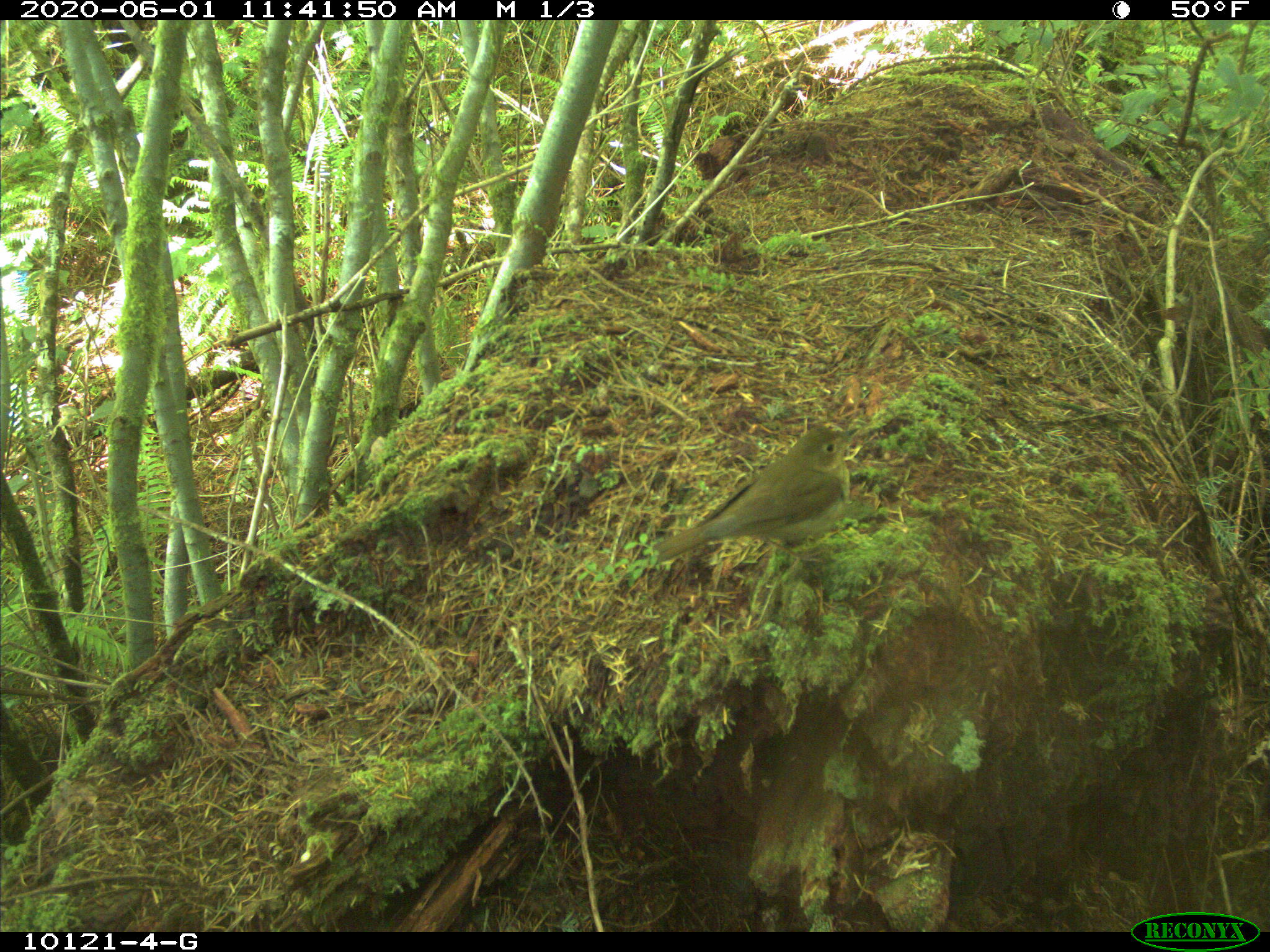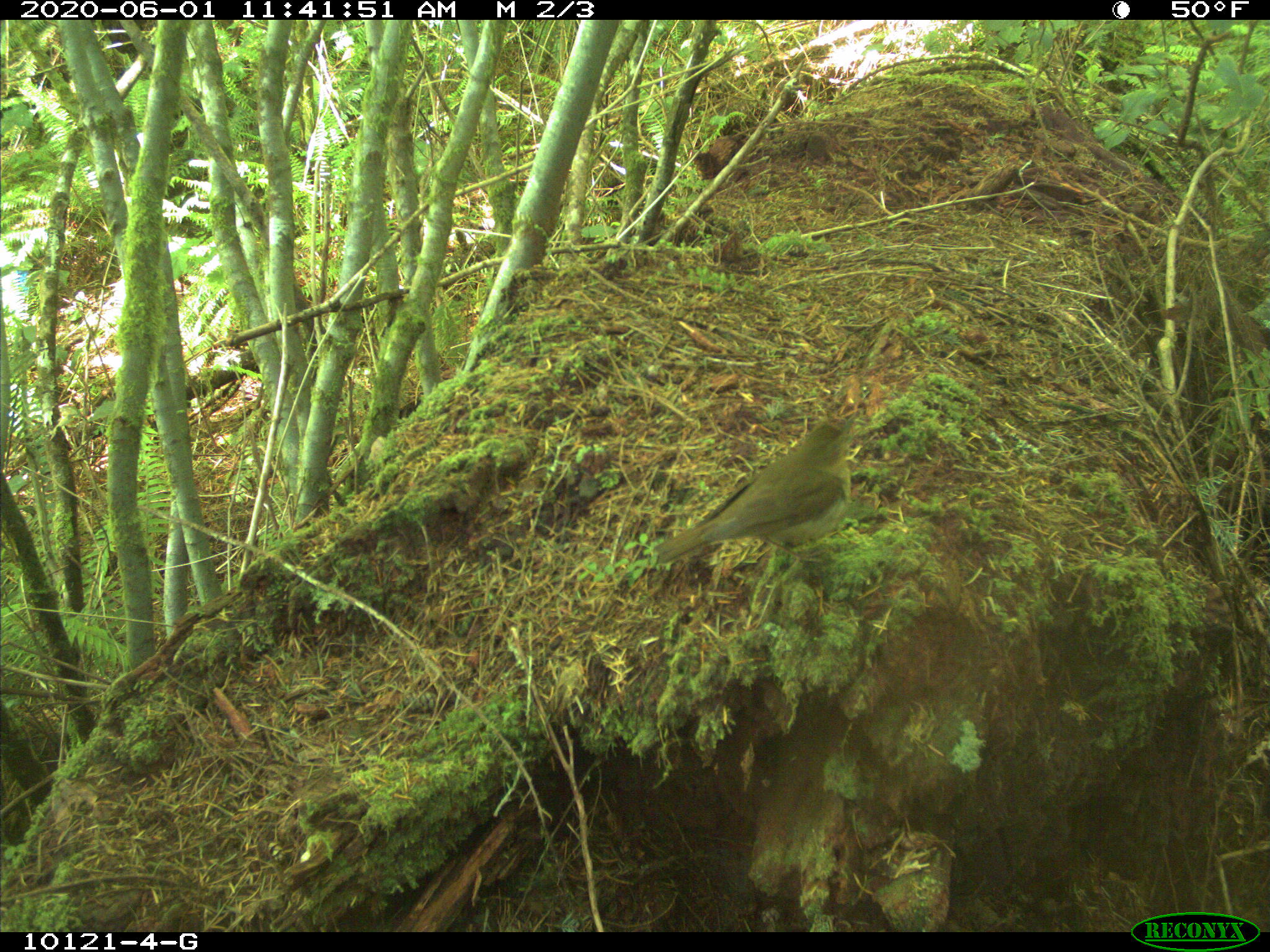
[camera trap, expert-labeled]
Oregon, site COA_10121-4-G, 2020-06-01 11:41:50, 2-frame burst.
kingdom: Animalia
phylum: Chordata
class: Aves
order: Passeriformes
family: Turdidae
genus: Catharus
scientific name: Catharus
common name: brown thrushes and nightingale-thrushes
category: catharus species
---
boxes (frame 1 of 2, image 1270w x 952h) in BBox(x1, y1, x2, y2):
catharus species: BBox(645, 414, 878, 574)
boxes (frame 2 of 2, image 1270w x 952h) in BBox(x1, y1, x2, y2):
catharus species: BBox(642, 402, 874, 583)